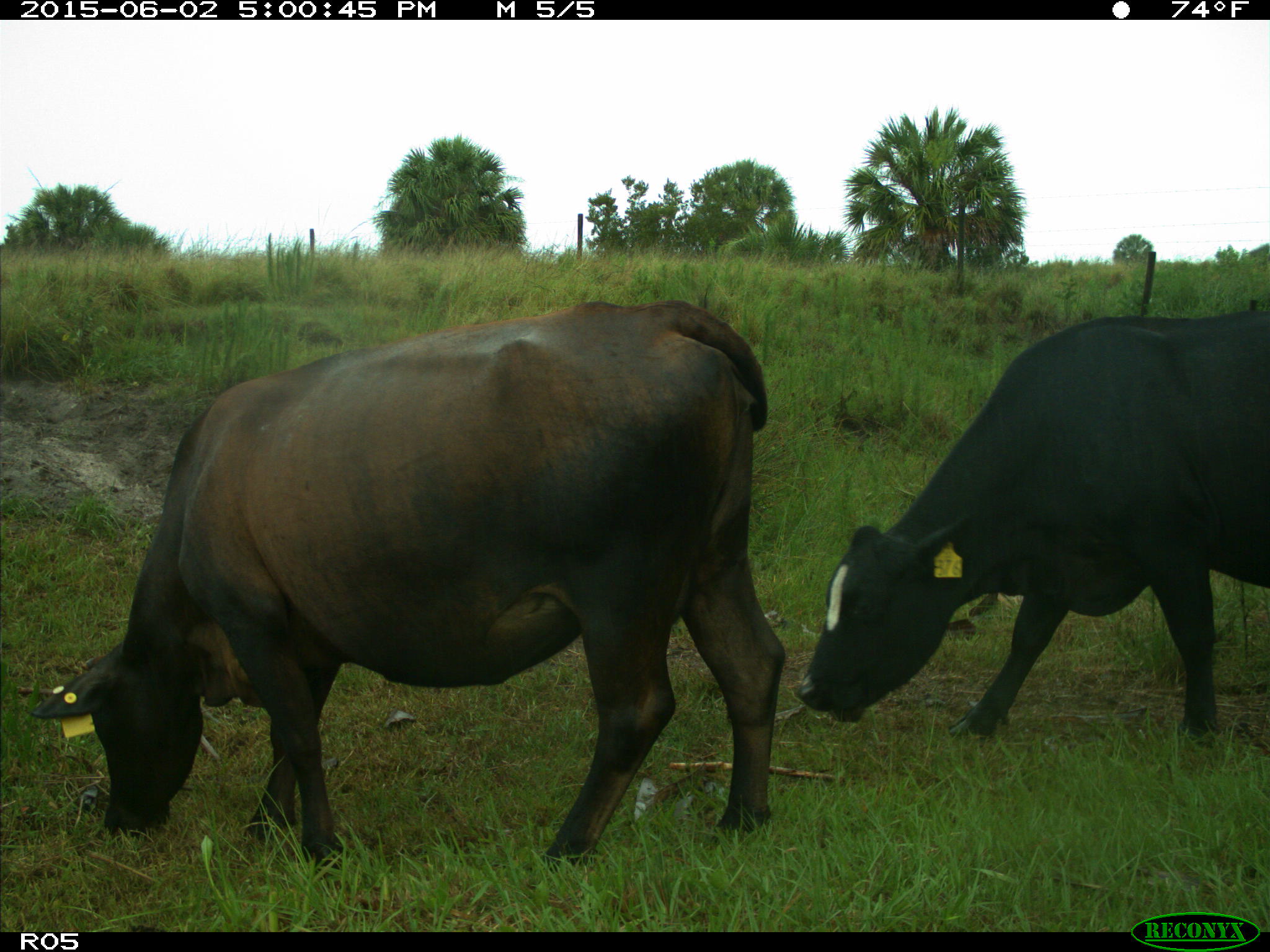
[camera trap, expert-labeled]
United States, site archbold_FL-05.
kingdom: Animalia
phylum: Chordata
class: Mammalia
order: Artiodactyla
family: Bovidae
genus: Bos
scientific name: Bos taurus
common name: domestic cow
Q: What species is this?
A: Bos taurus (domestic cow).